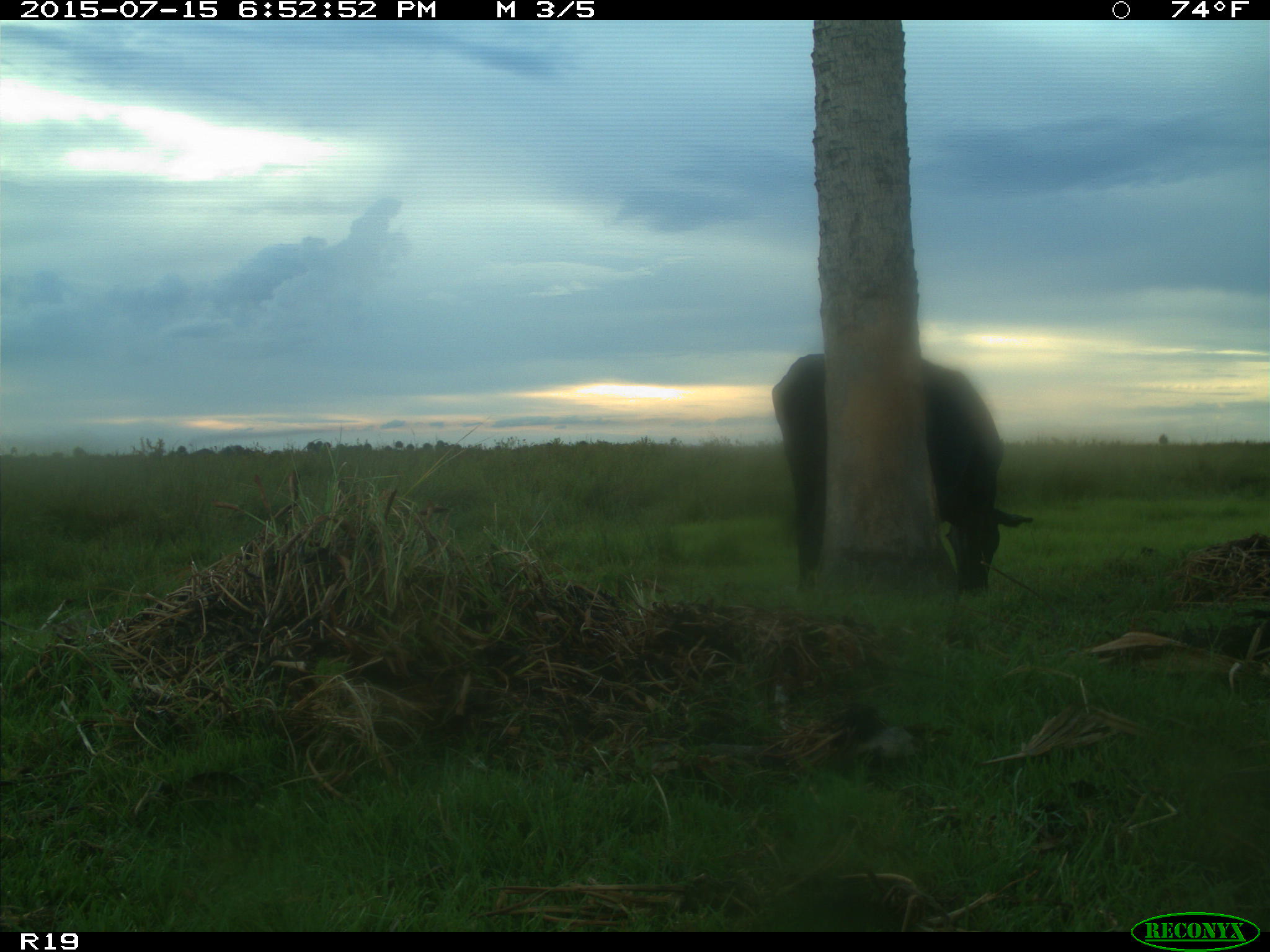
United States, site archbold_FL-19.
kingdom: Animalia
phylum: Chordata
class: Mammalia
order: Artiodactyla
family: Bovidae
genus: Bos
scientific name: Bos taurus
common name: domestic cow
Bos taurus (domestic cow).